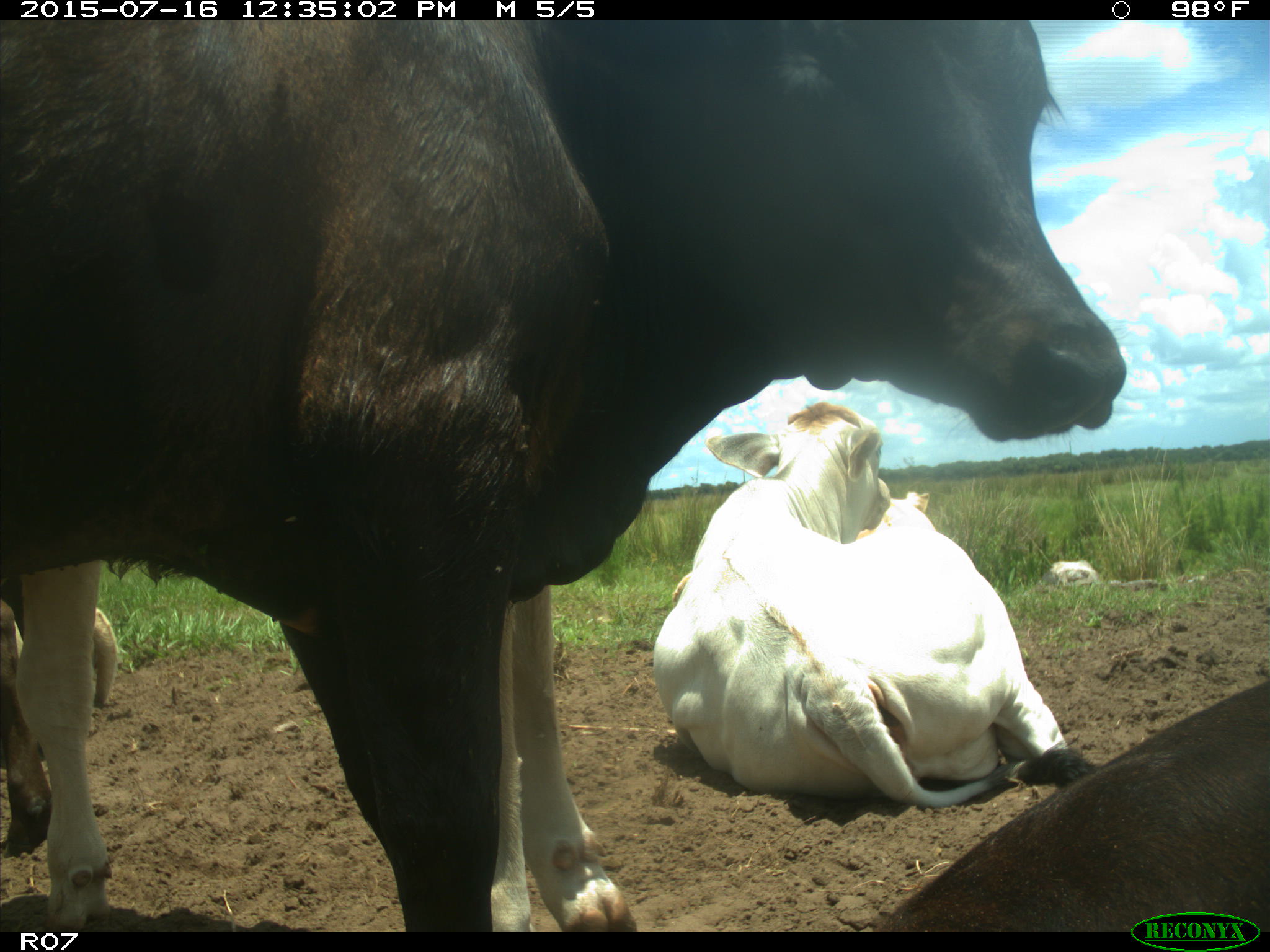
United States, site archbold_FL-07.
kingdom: Animalia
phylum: Chordata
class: Mammalia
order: Artiodactyla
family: Bovidae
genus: Bos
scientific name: Bos taurus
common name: domestic cow